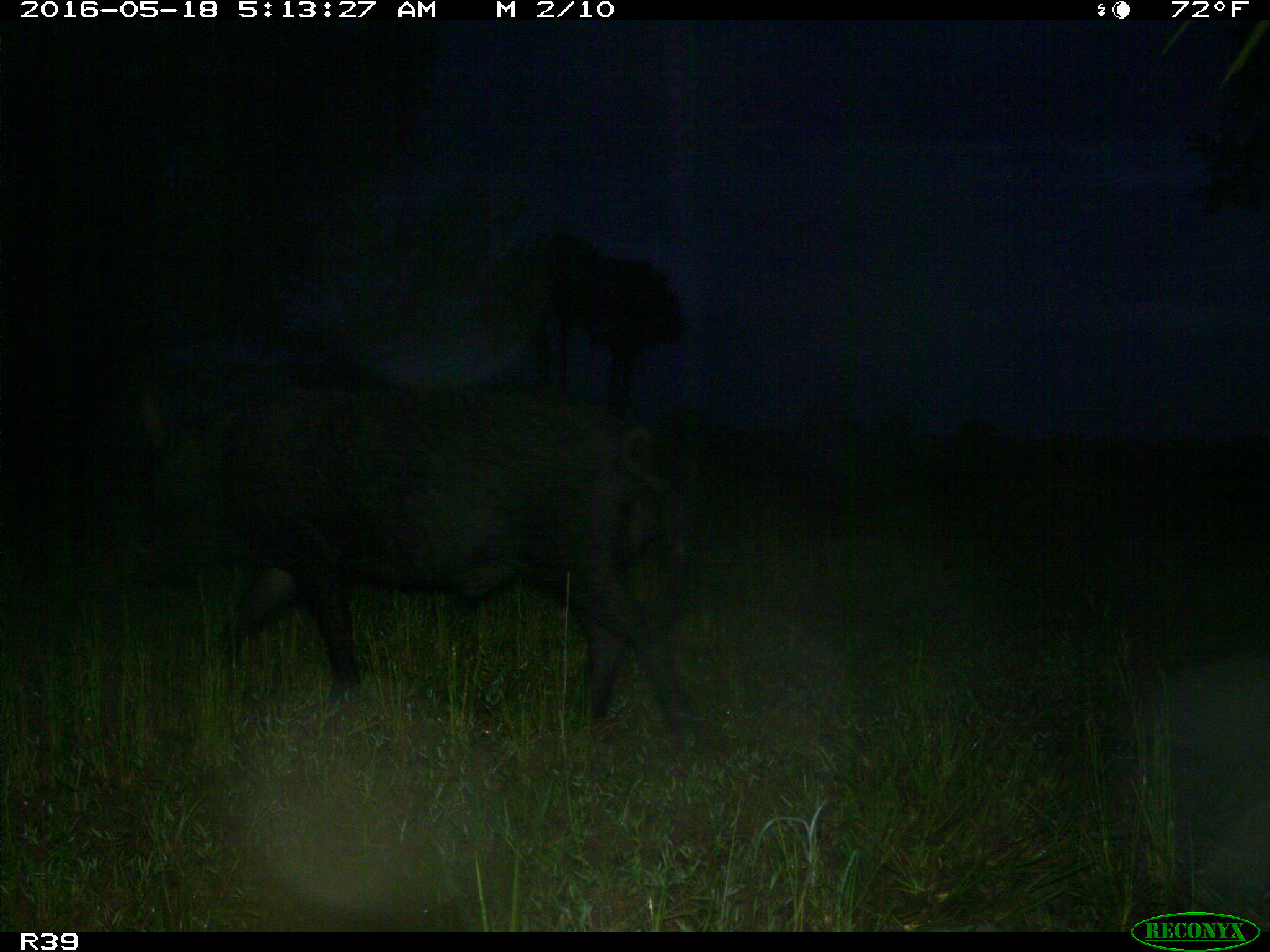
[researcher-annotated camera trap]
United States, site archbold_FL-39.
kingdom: Animalia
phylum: Chordata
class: Mammalia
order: Artiodactyla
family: Suidae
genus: Sus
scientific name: Sus scrofa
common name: wild boar